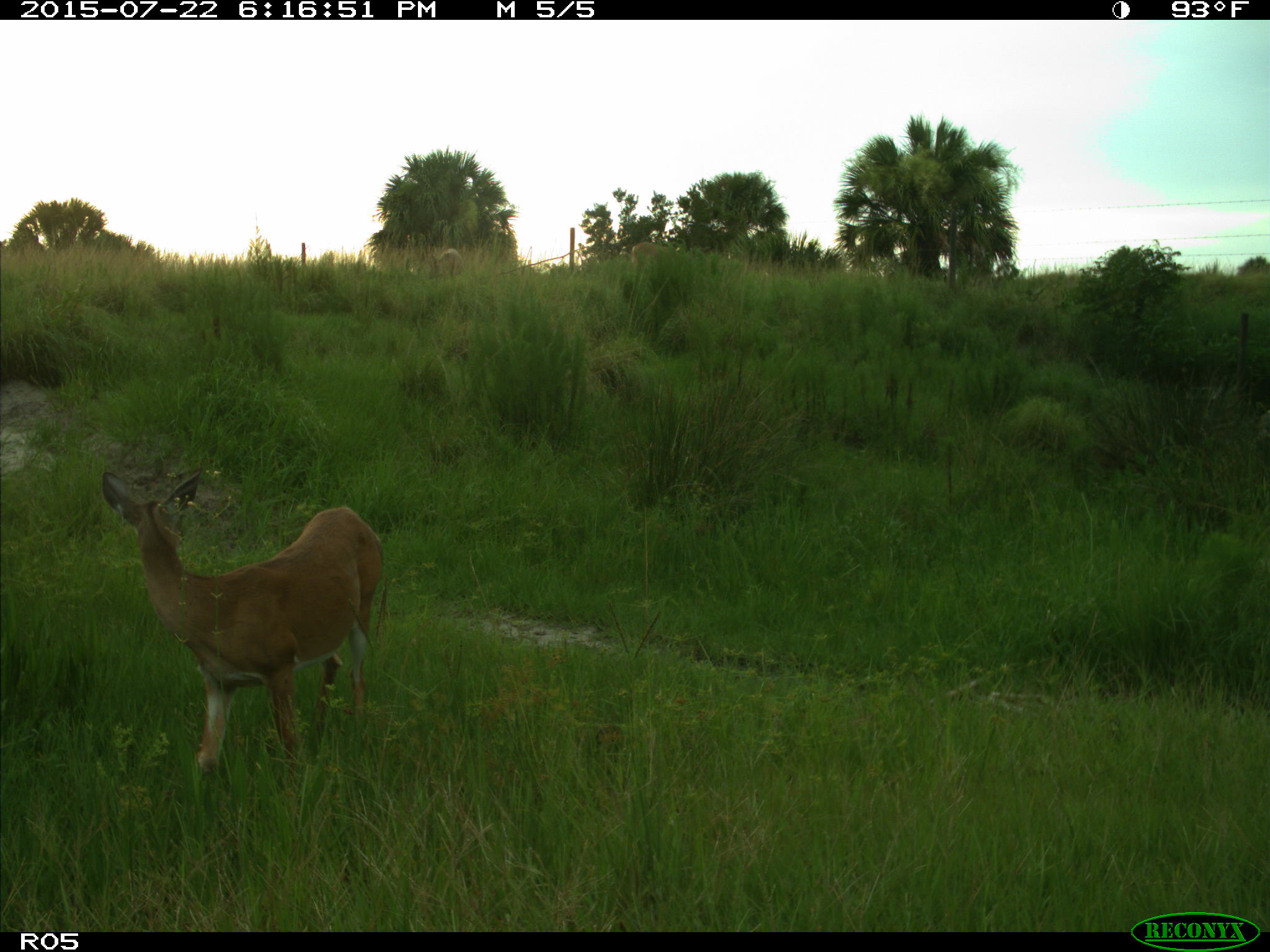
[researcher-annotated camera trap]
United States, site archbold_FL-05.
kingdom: Animalia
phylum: Chordata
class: Mammalia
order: Artiodactyla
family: Cervidae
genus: Odocoileus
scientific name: Odocoileus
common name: deer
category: unidentified deer